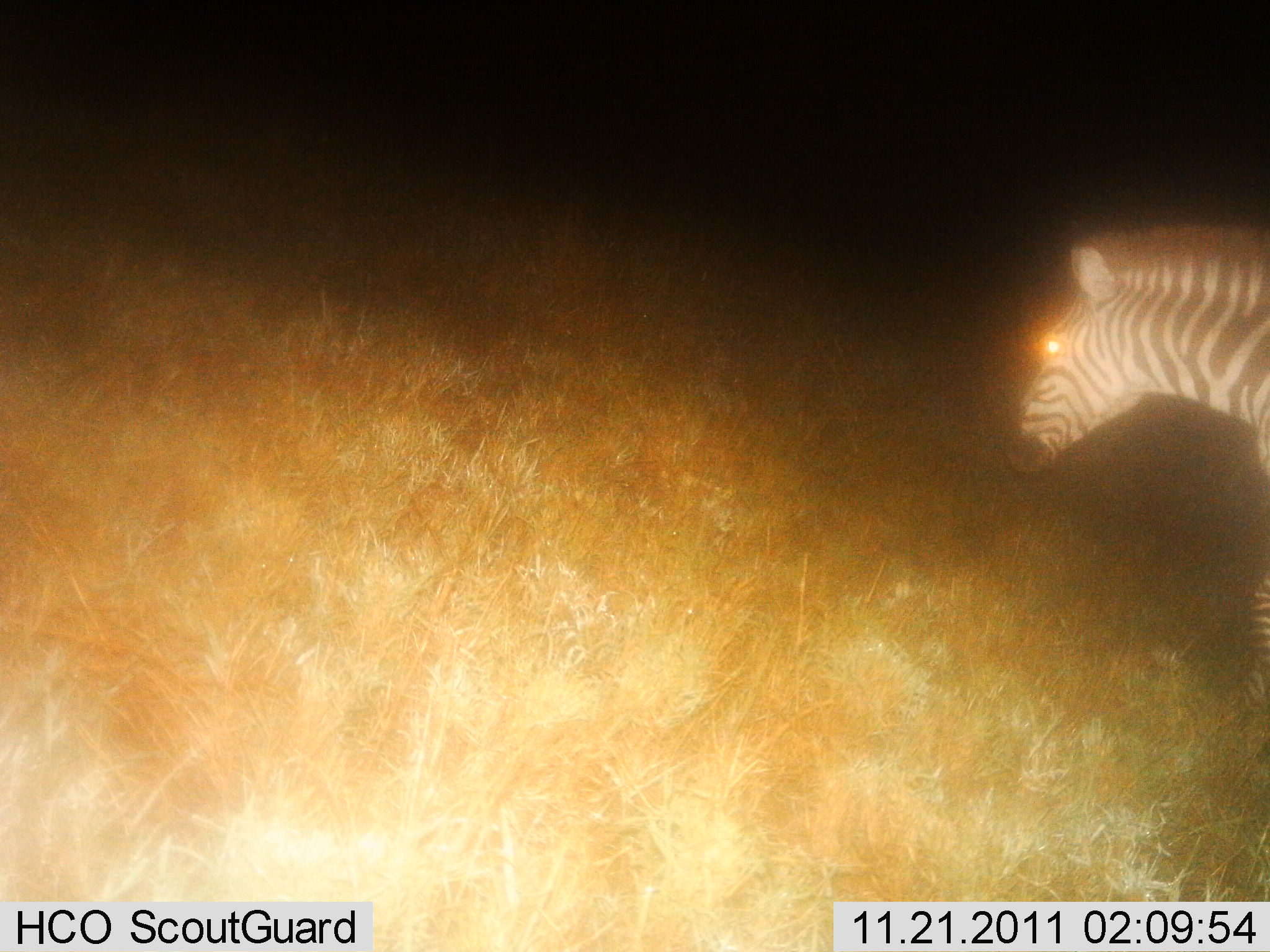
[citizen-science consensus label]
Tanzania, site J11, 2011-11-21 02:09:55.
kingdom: Animalia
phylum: Chordata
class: Mammalia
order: Perissodactyla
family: Equidae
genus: Equus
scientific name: Equus quagga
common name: plains zebra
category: zebra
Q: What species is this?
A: Zebra (plains zebra) (Equus quagga).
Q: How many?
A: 1.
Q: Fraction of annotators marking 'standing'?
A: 60%.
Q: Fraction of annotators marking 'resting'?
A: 0%.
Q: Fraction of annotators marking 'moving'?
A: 40%.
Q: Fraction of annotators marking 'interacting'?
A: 0%.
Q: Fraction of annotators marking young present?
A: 0%.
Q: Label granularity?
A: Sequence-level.